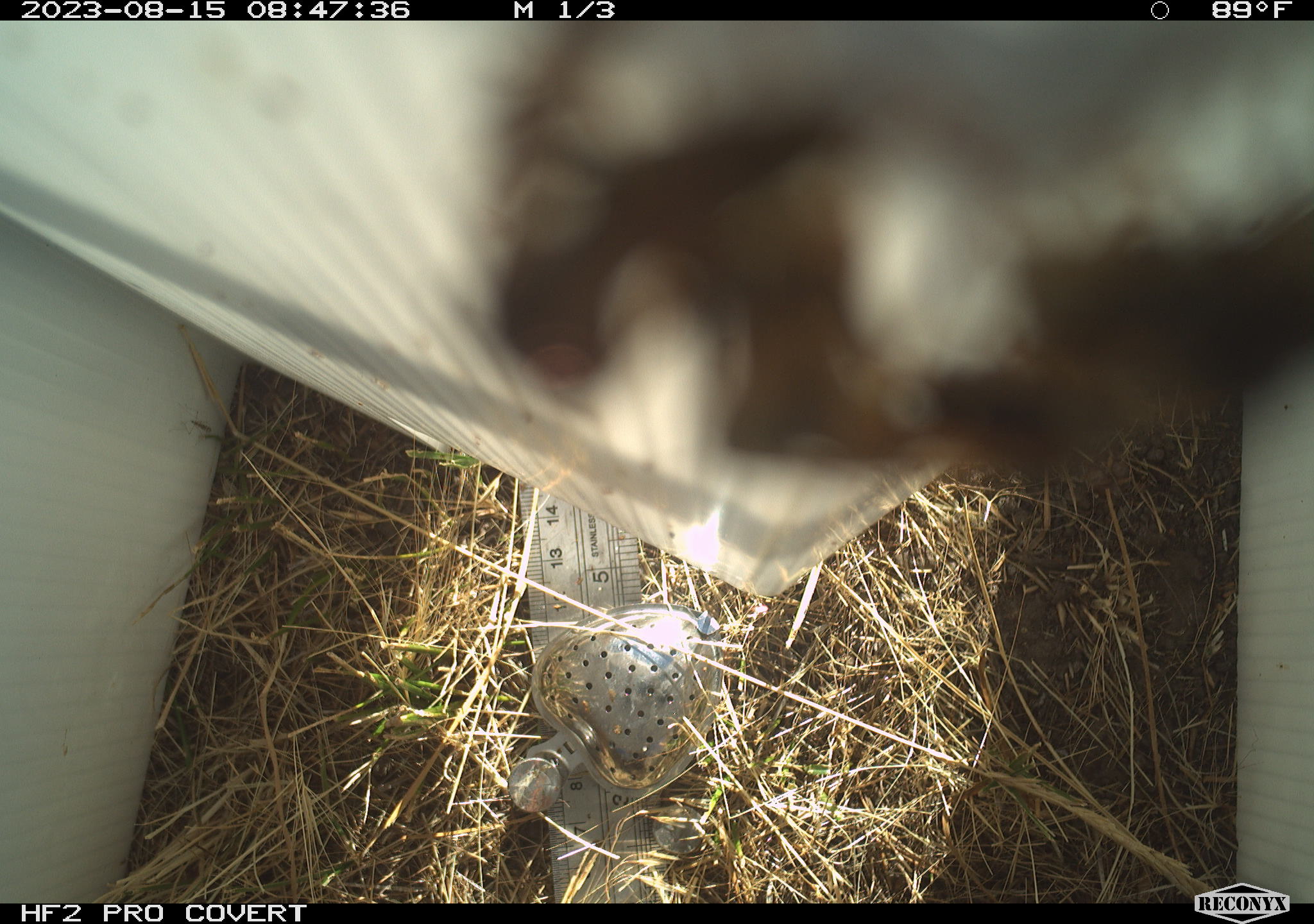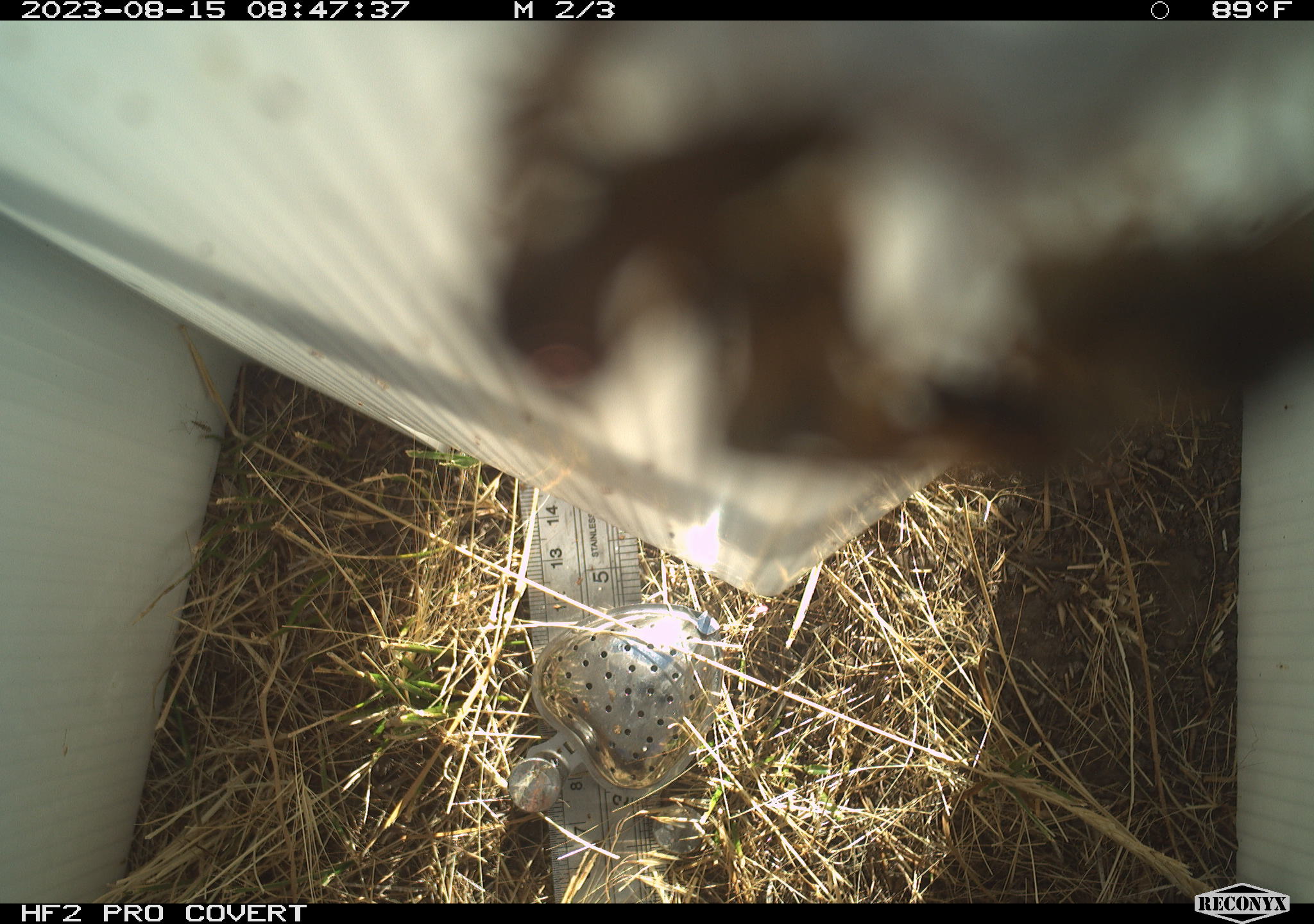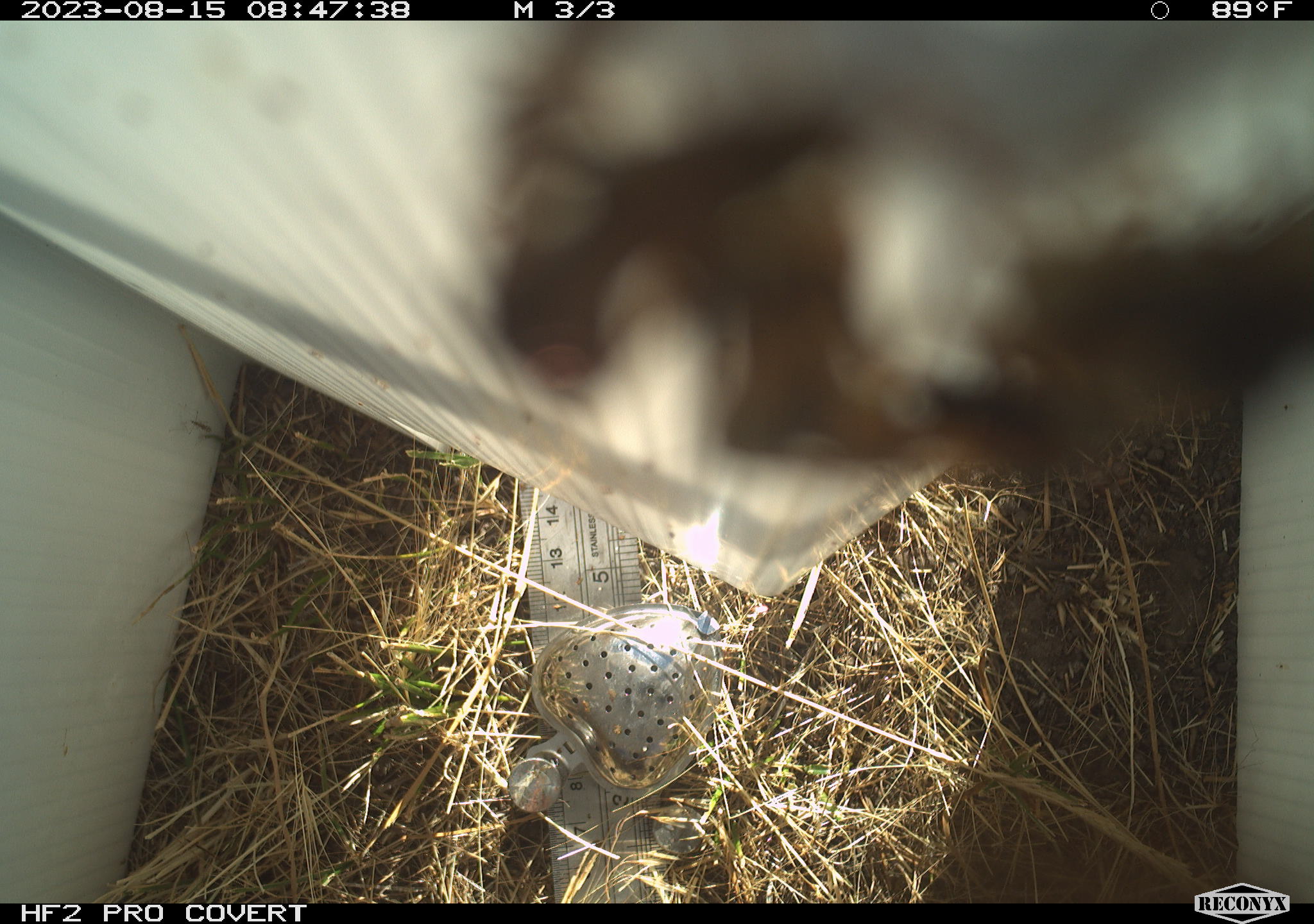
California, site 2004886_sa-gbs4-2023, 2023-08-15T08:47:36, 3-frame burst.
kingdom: Animalia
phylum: Arthropoda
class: Insecta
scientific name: Insecta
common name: insect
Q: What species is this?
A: Insect (Insecta).